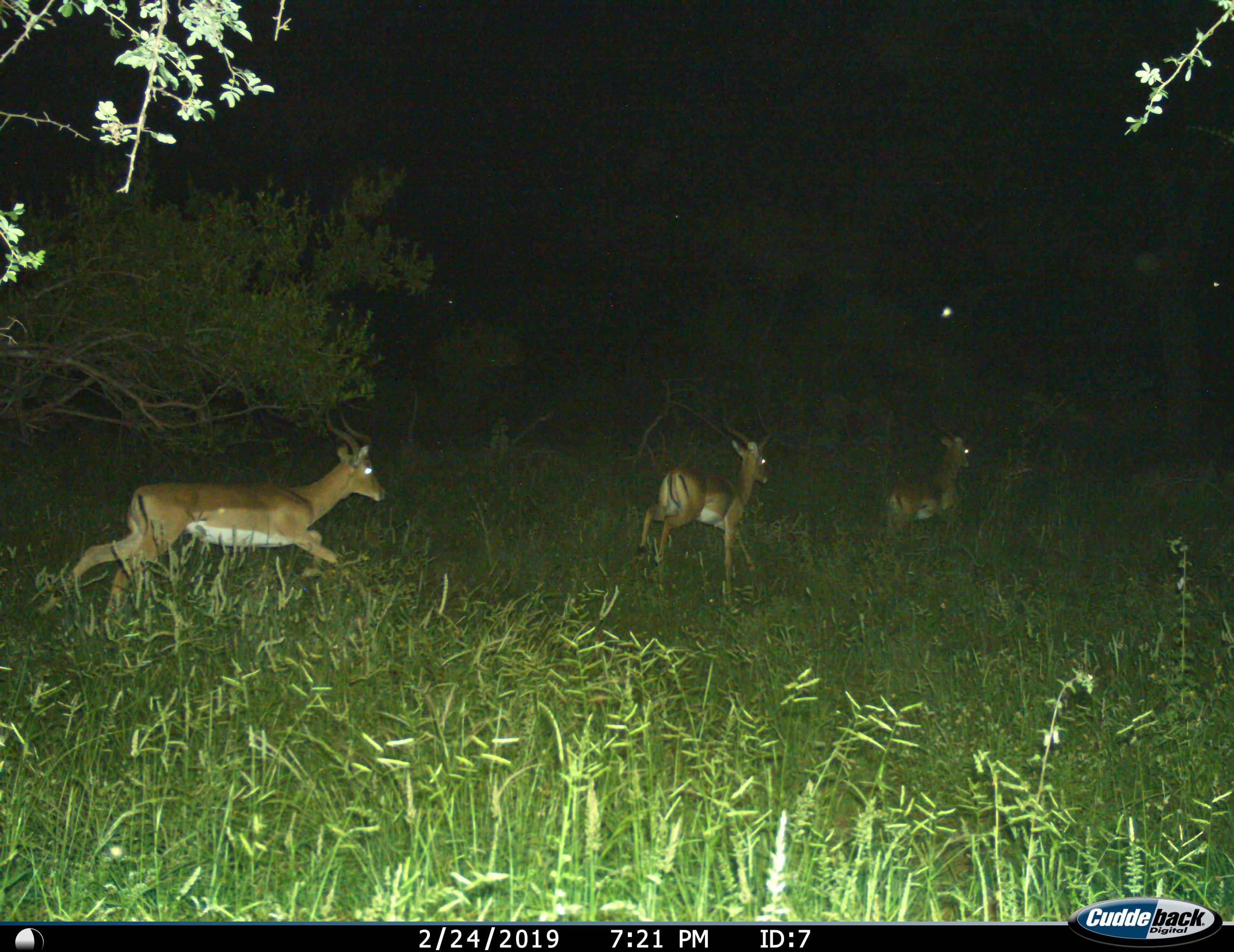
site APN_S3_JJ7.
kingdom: Animalia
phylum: Chordata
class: Mammalia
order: Artiodactyla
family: Bovidae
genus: Aepyceros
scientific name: Aepyceros melampus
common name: impala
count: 3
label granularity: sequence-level